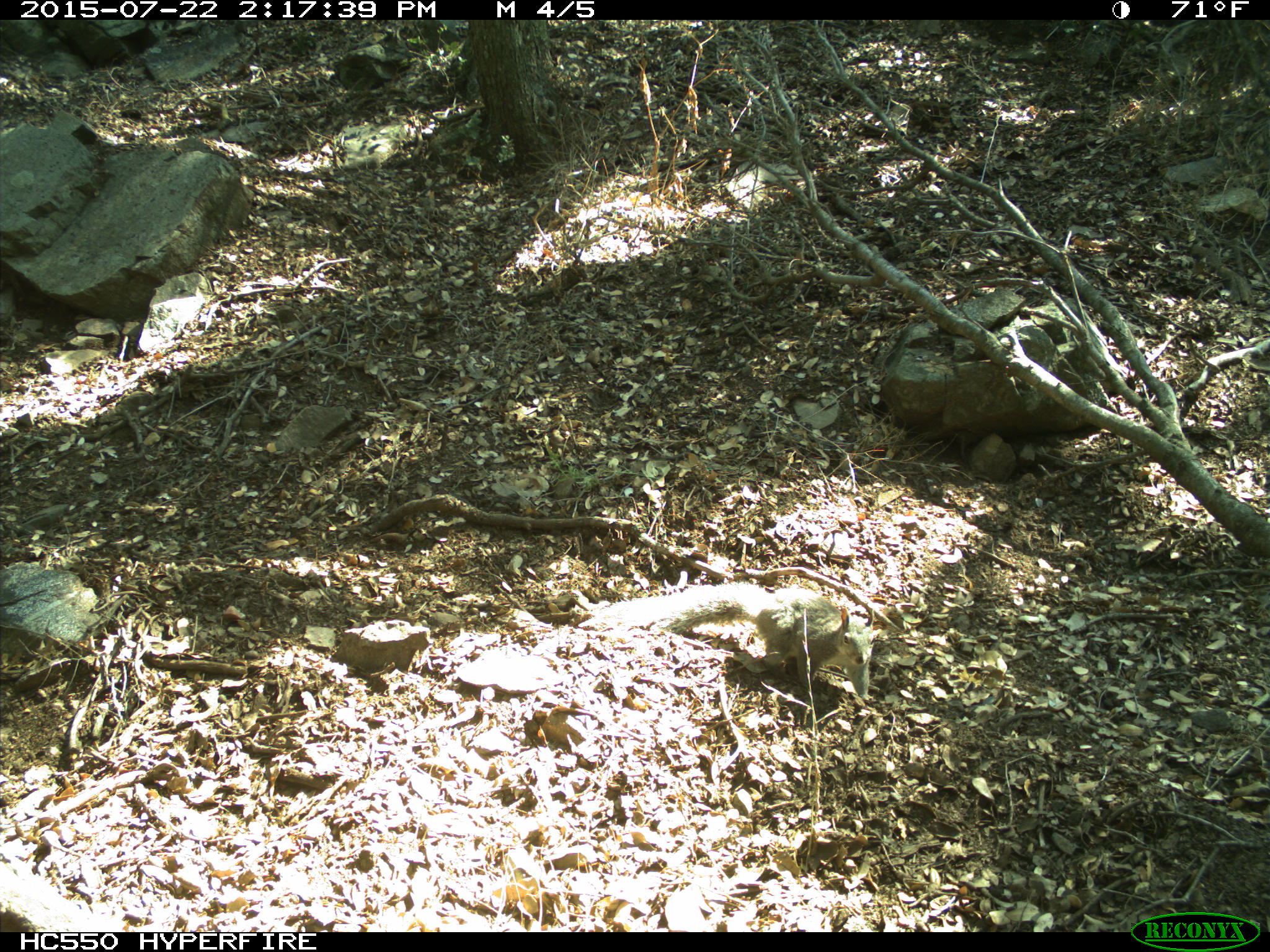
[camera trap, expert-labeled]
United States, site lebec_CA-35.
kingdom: Animalia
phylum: Chordata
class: Mammalia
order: Rodentia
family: Sciuridae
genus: Sciurus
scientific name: Sciurus carolinensis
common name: eastern gray squirrel